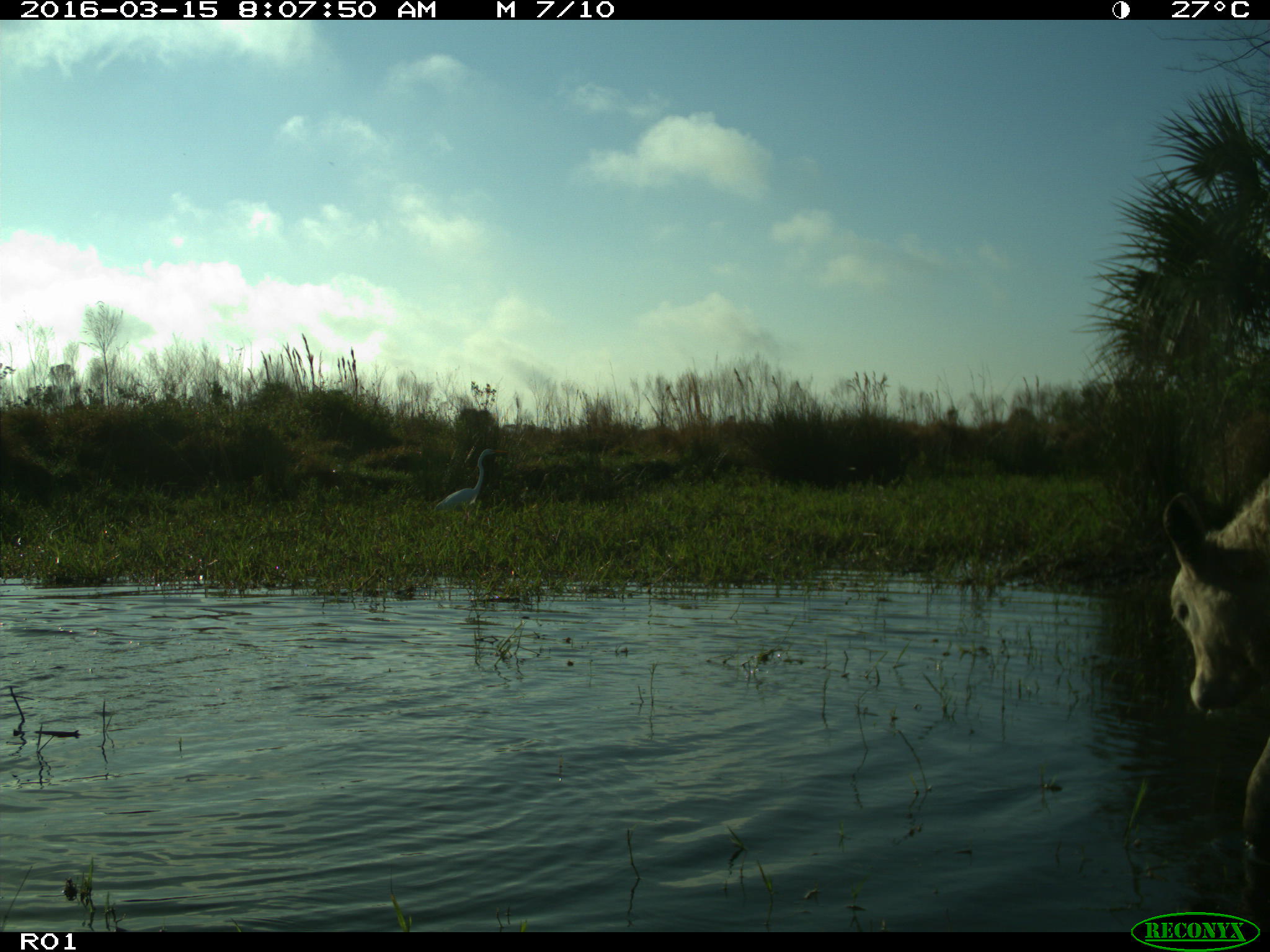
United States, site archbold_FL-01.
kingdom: Animalia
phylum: Chordata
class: Mammalia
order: Artiodactyla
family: Bovidae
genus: Bos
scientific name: Bos taurus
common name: domestic cow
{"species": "Bos taurus (domestic cow)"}